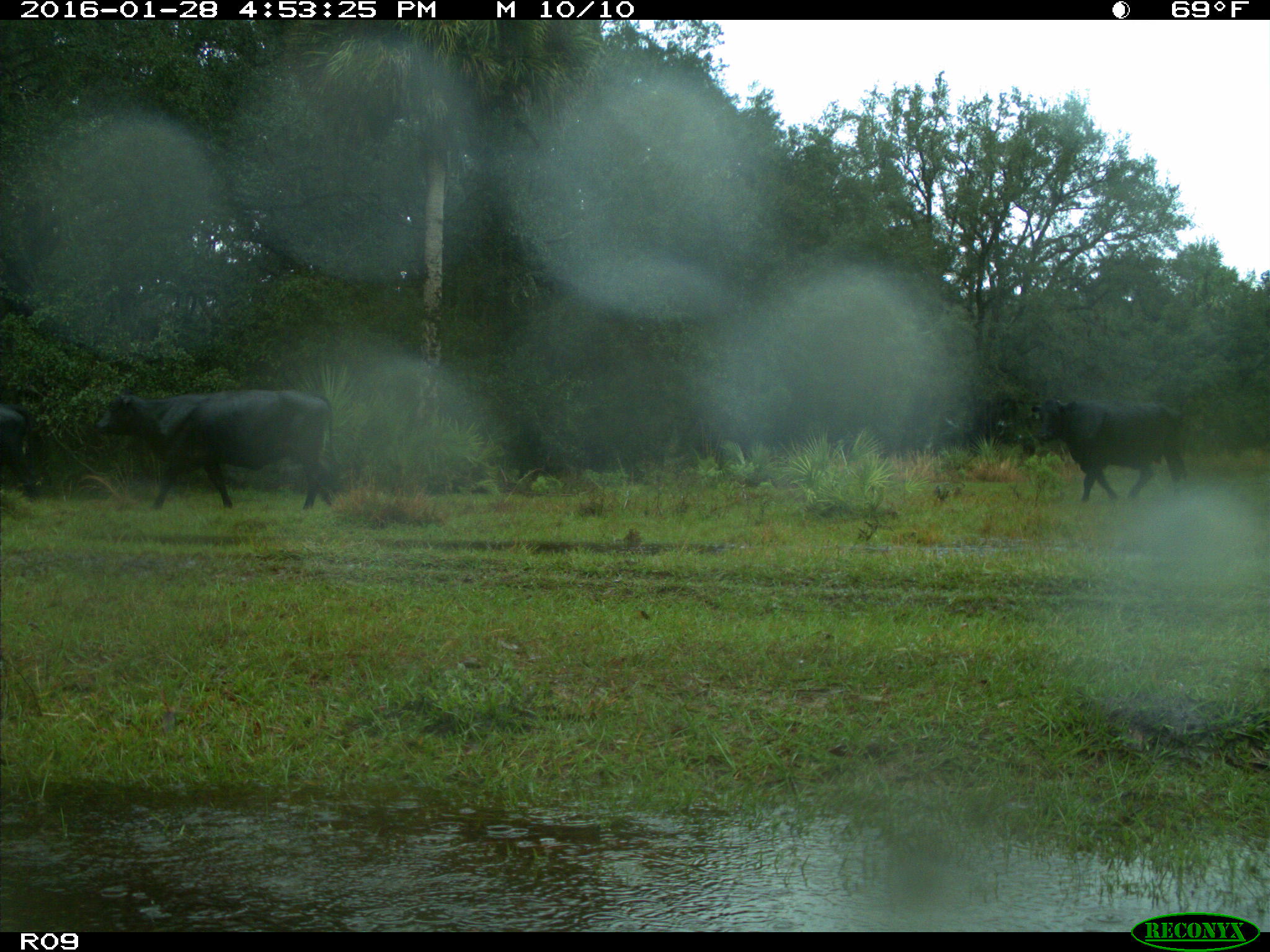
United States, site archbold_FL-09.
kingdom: Animalia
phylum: Chordata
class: Mammalia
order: Artiodactyla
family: Bovidae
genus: Bos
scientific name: Bos taurus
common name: domestic cow